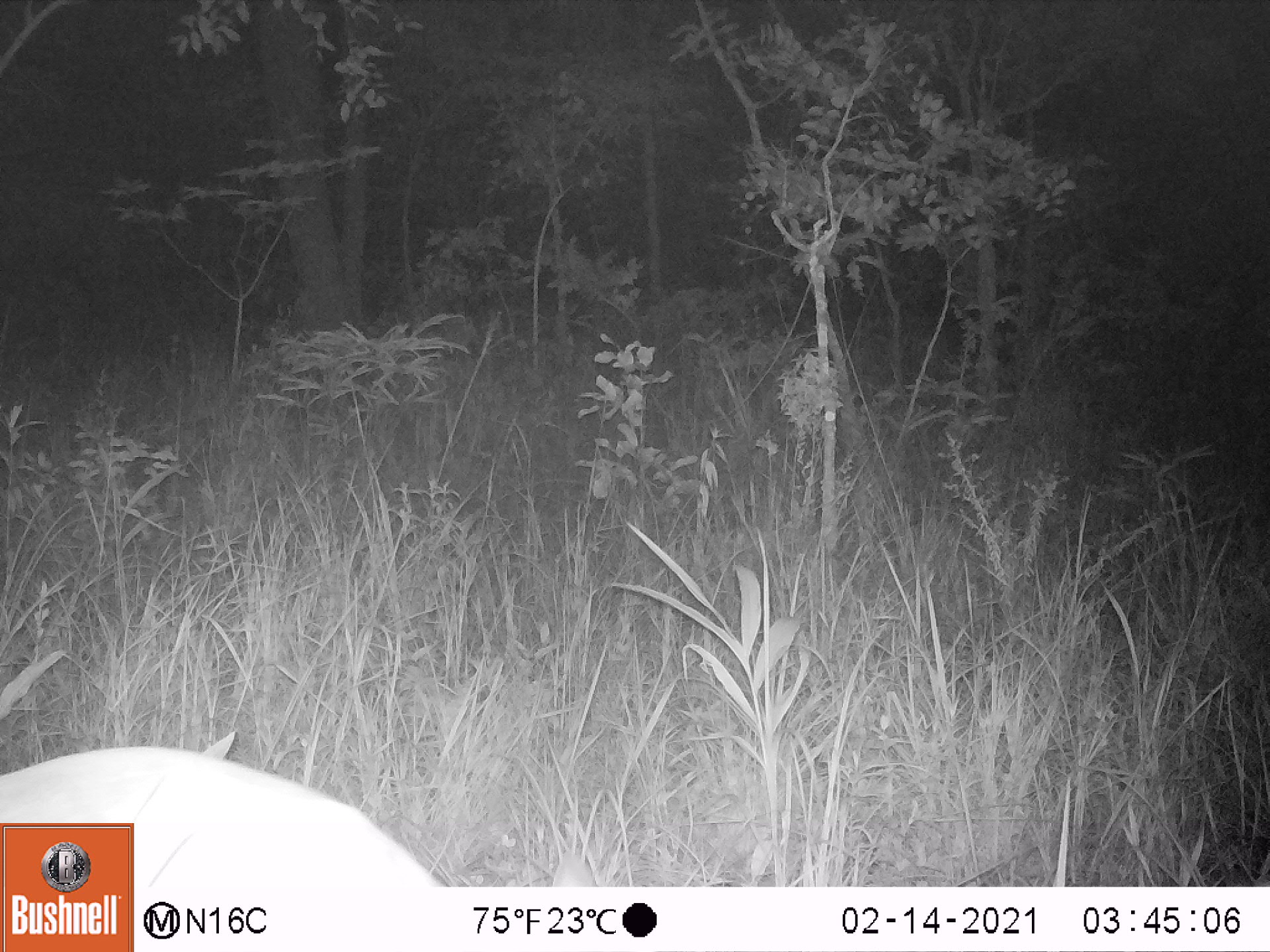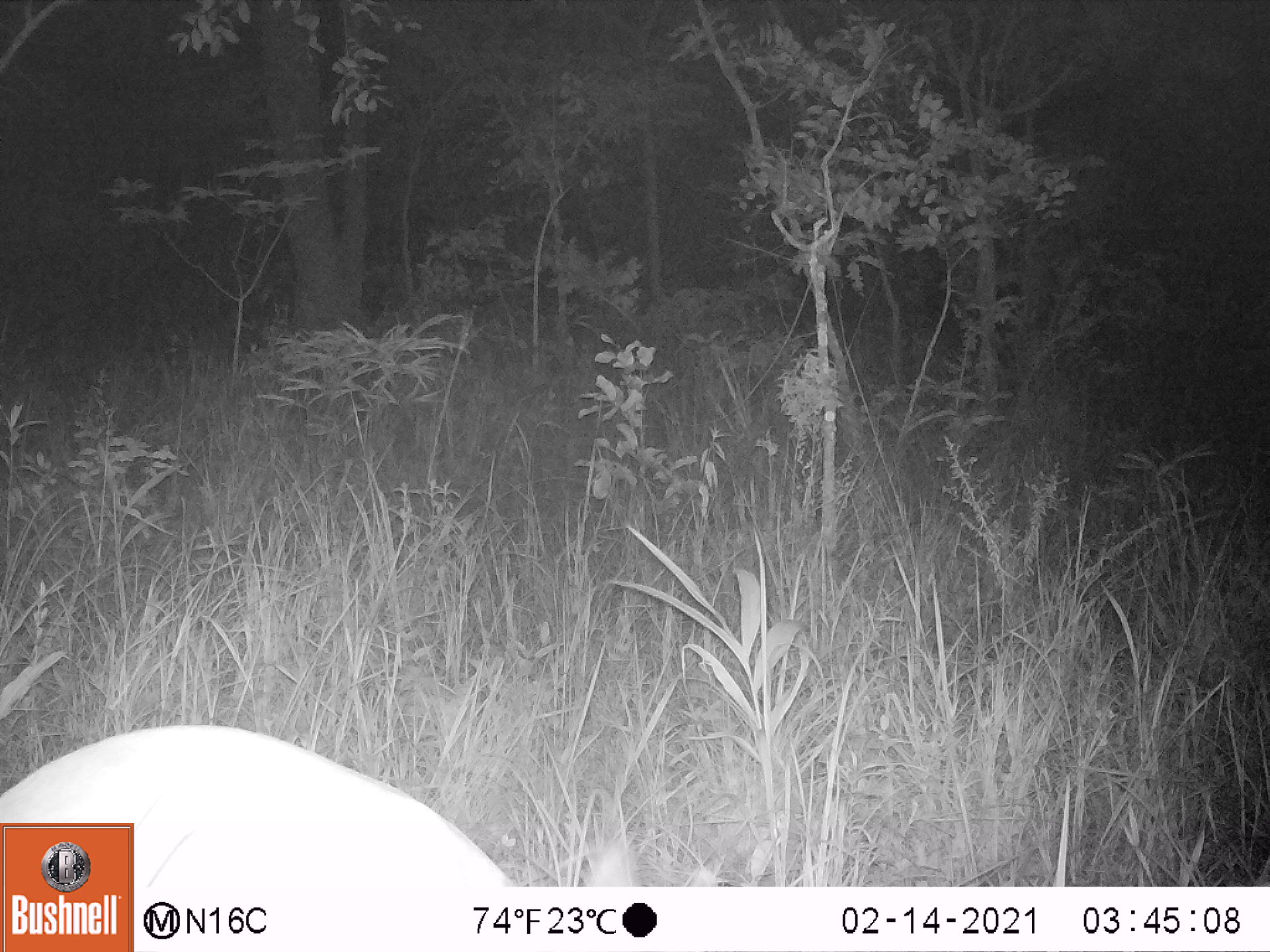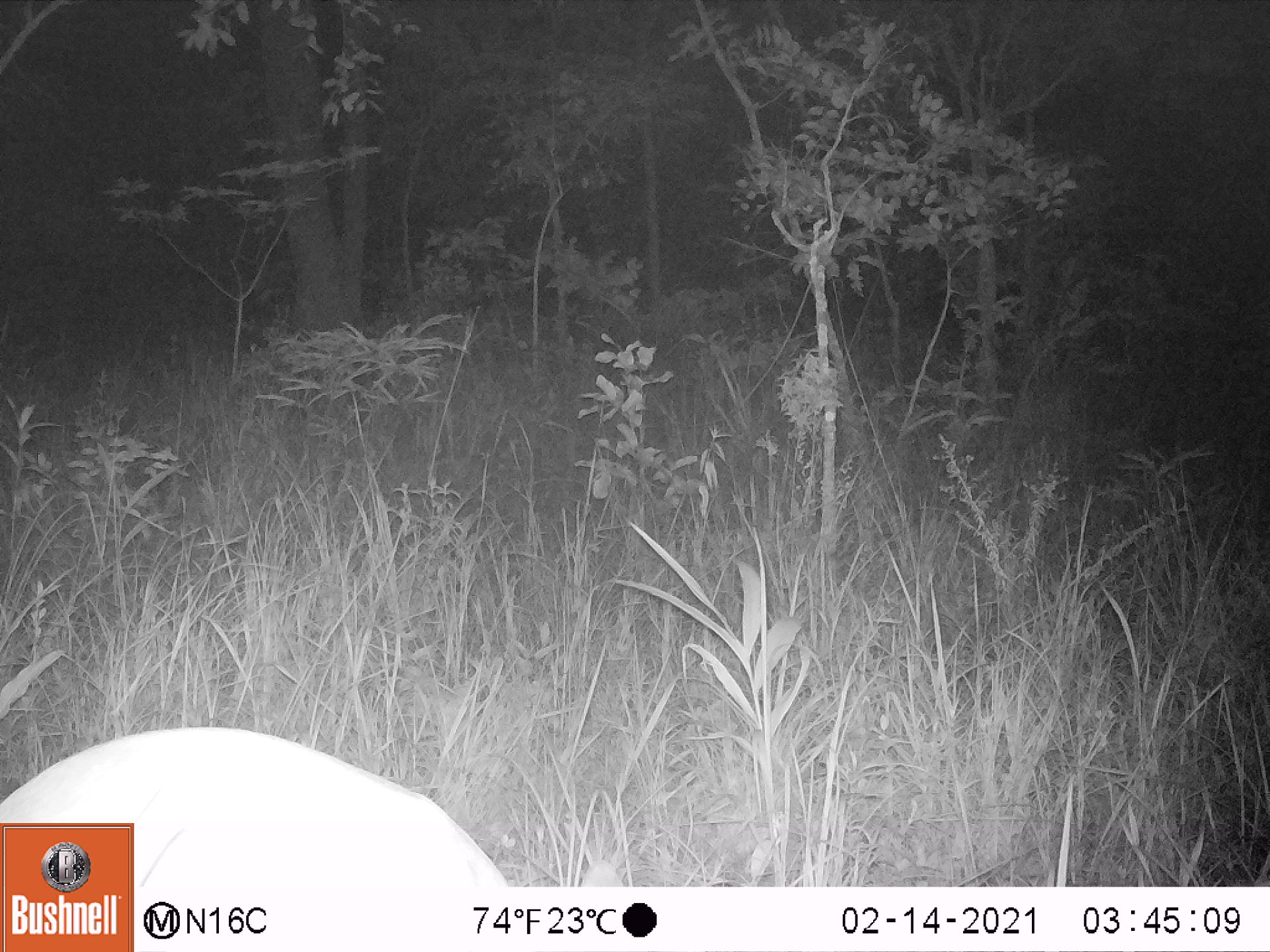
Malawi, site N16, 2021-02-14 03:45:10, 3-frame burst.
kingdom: Animalia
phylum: Chordata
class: Mammalia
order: Artiodactyla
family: Bovidae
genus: Sylvicapra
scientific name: Sylvicapra grimmia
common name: common duiker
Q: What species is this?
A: Common duiker (Sylvicapra grimmia).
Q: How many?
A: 1.